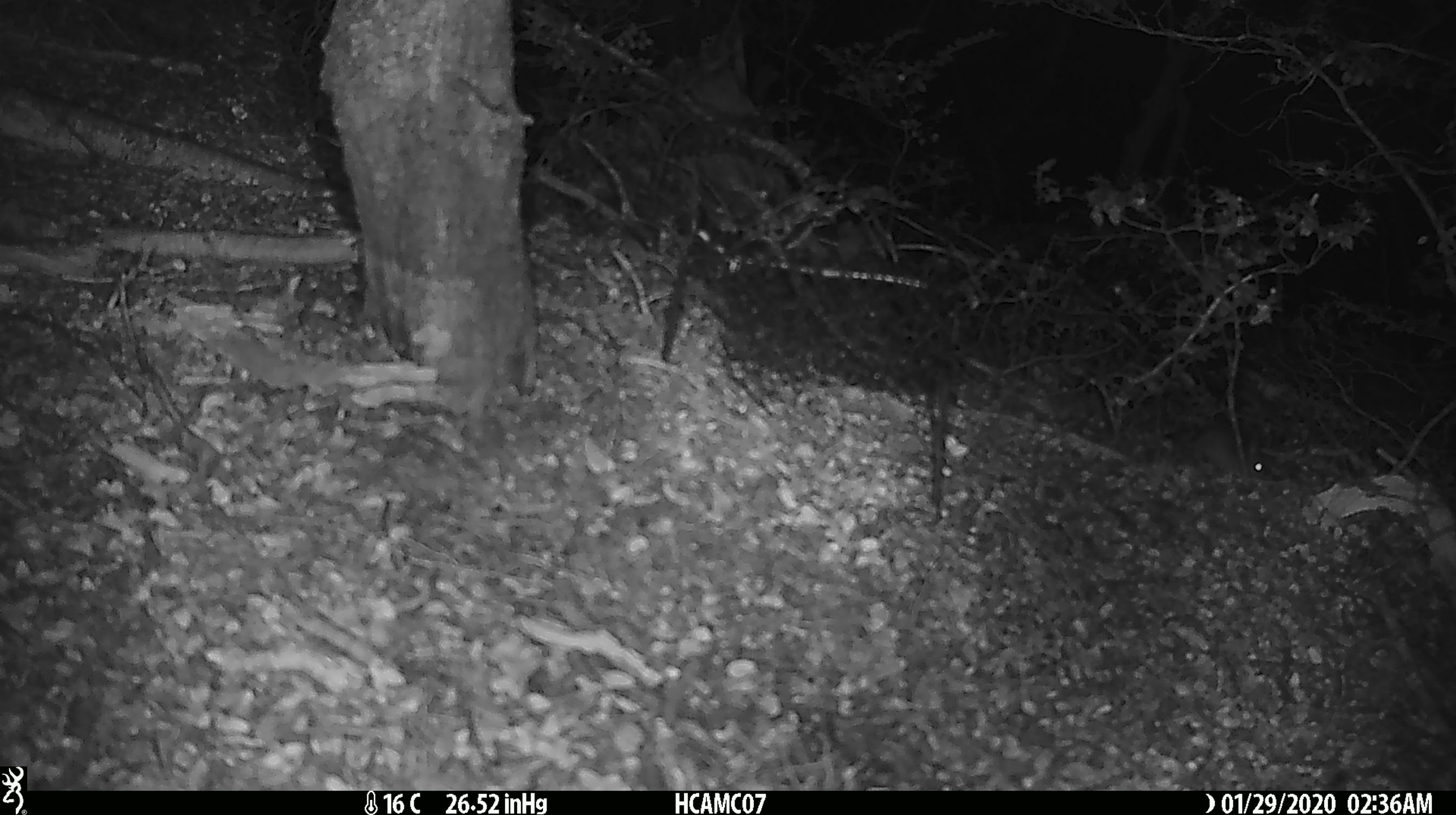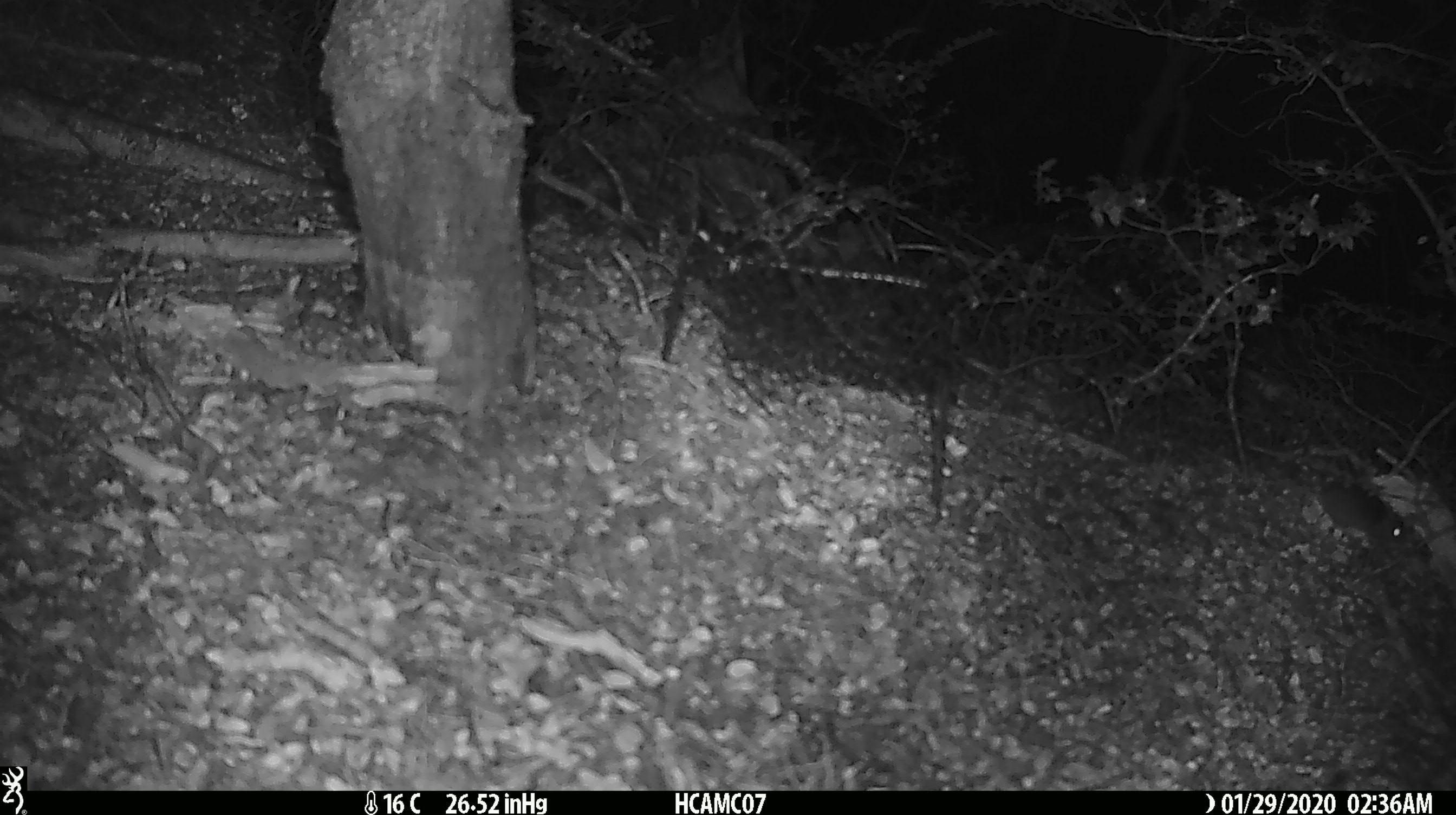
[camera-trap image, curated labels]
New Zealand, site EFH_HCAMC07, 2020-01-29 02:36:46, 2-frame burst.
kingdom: Animalia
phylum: Chordata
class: Mammalia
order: Rodentia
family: Muridae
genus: Mus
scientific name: Mus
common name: mouse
Mouse (Mus).